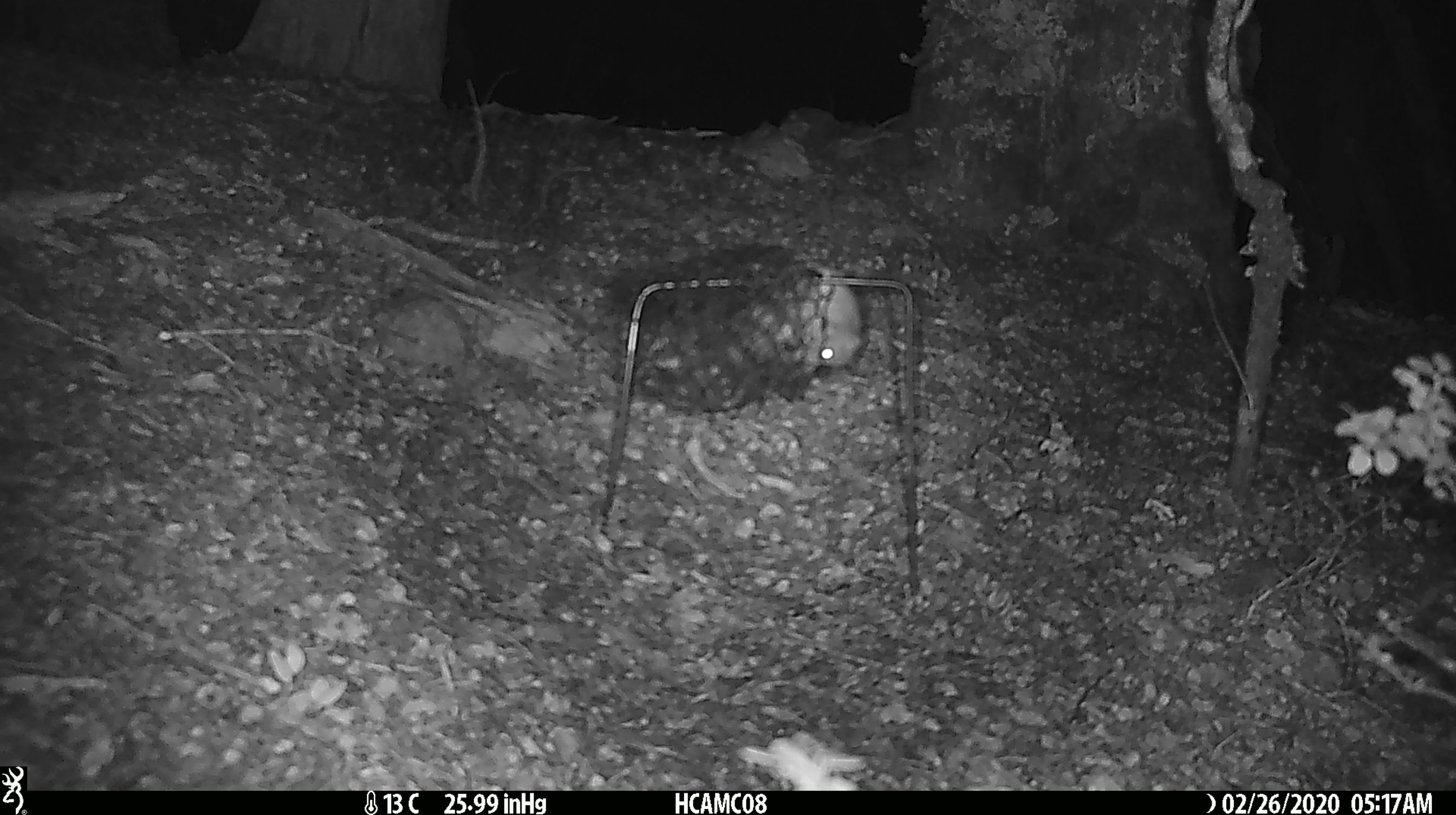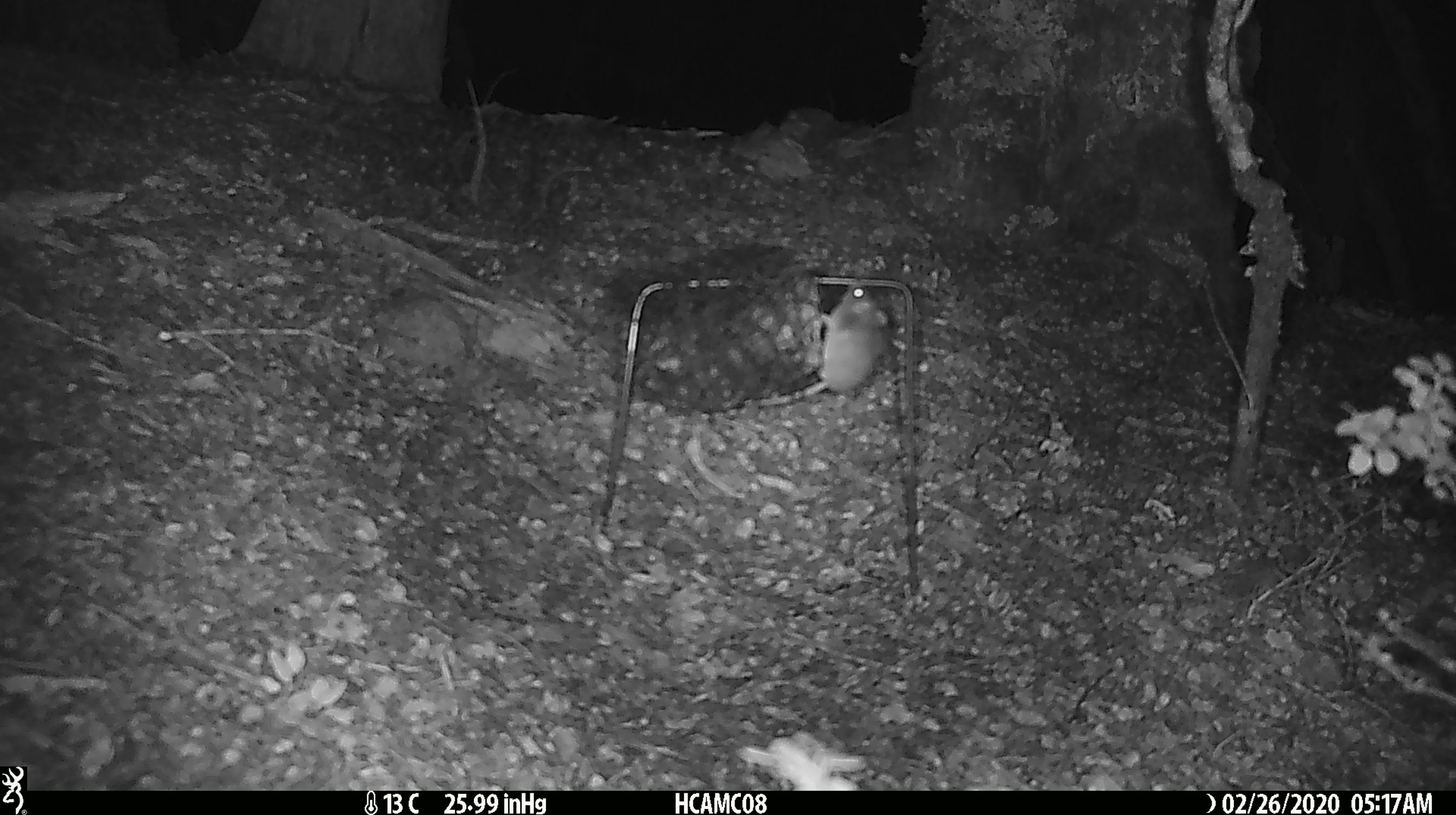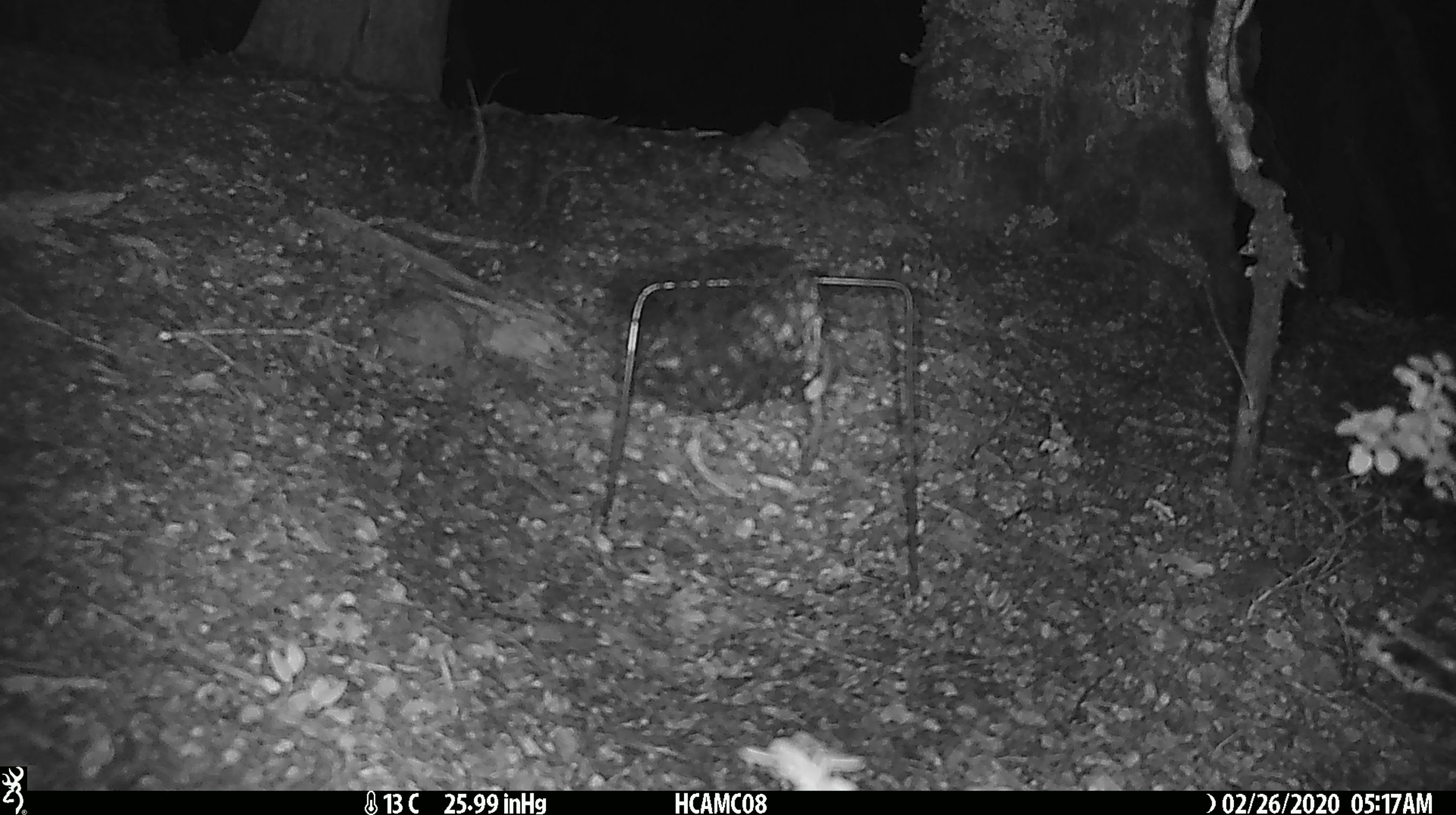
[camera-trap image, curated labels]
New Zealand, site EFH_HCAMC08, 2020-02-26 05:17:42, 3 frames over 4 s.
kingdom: Animalia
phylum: Chordata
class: Mammalia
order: Rodentia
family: Muridae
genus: Mus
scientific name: Mus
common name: mouse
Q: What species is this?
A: Mouse (Mus).